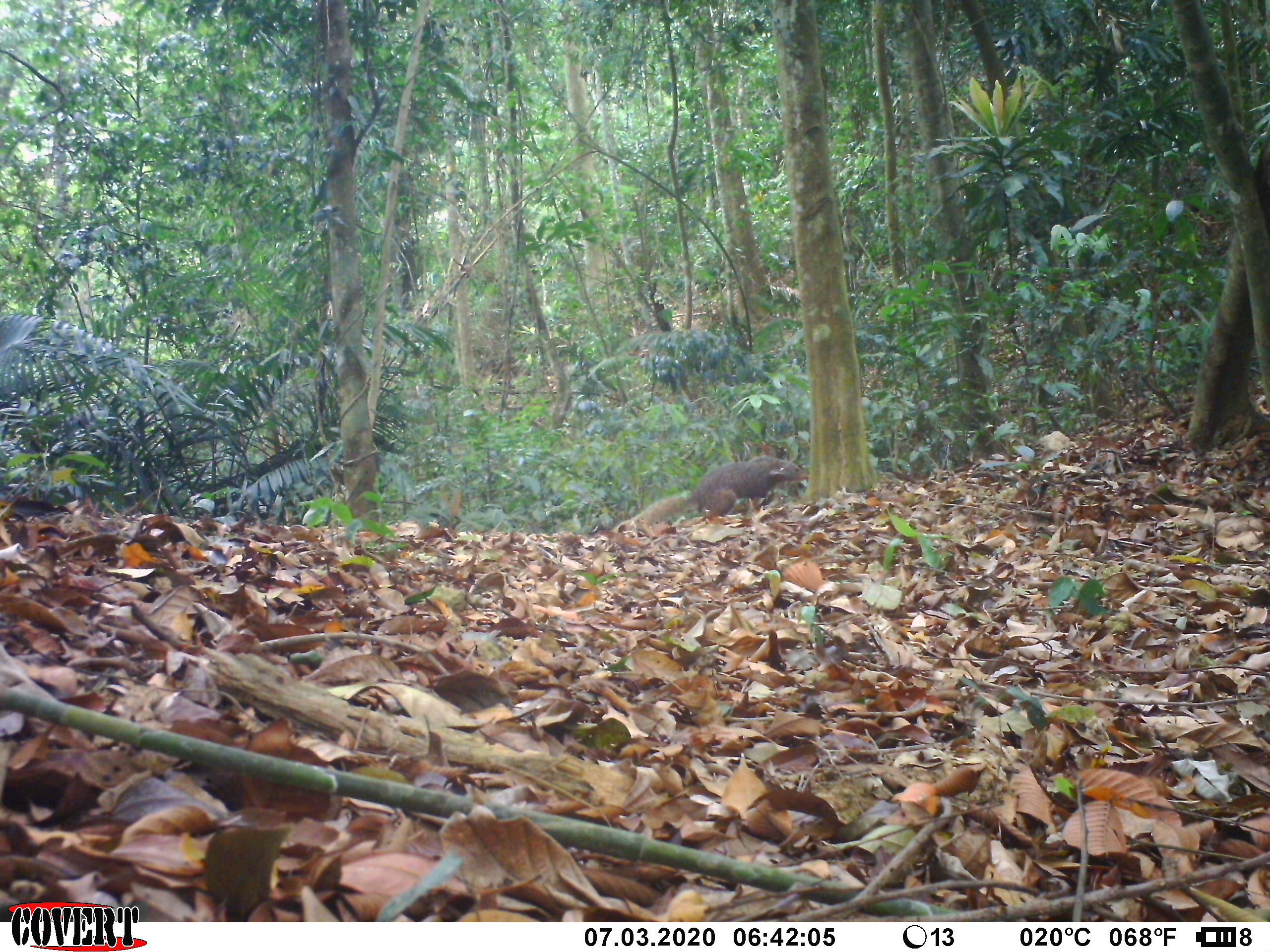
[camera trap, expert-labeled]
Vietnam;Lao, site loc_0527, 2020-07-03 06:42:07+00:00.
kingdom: Animalia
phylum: Chordata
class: Mammalia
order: Carnivora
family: Herpestidae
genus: Urva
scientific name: Urva urva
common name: crab-eating mongoose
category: crab eating mongoose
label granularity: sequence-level